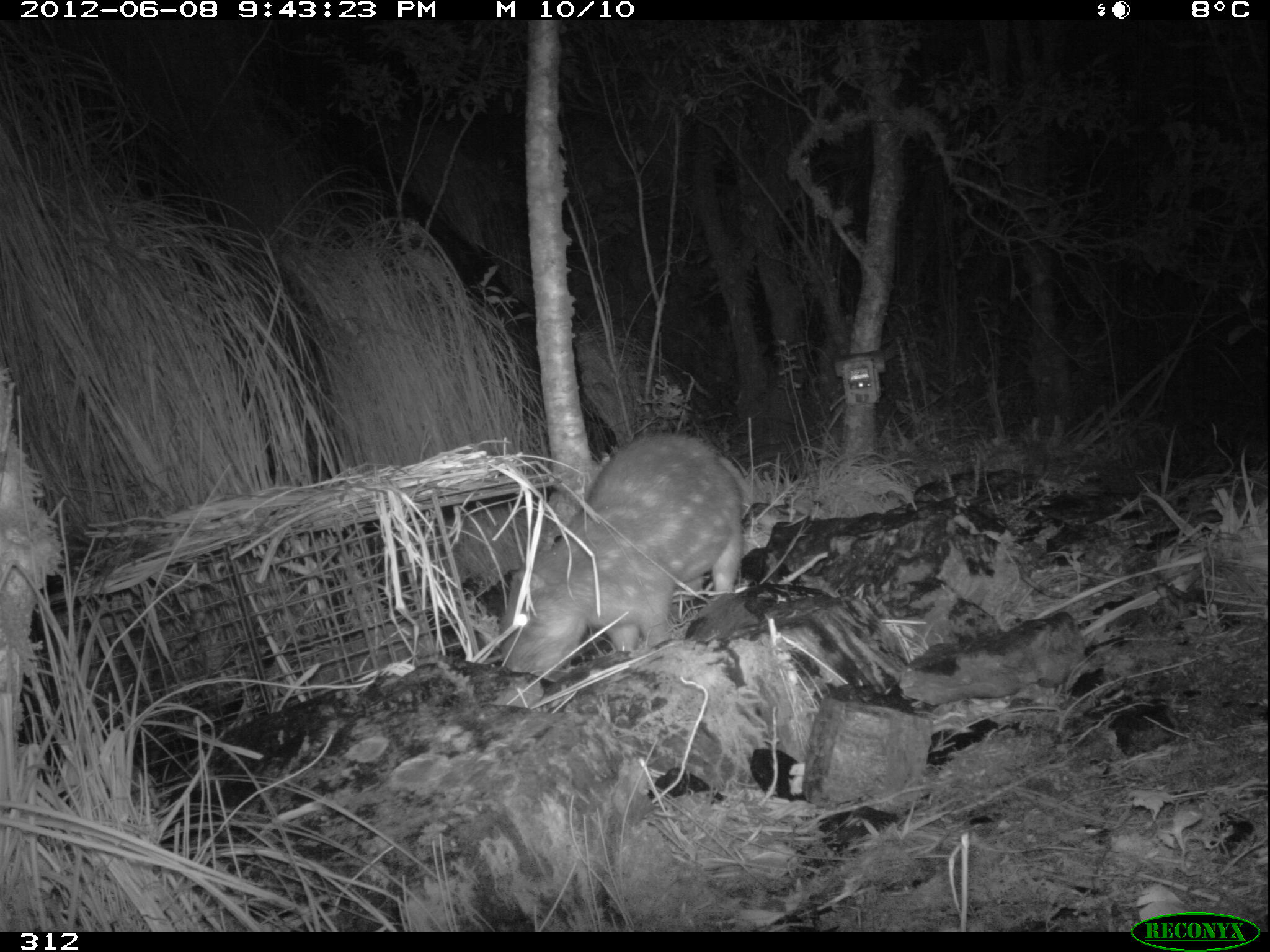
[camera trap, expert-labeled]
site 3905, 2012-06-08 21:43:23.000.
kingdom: Animalia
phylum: Chordata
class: Mammalia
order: Rodentia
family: Cuniculidae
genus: Cuniculus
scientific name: Cuniculus taczanowskii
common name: mountain paca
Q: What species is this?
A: Cuniculus taczanowskii (mountain paca).